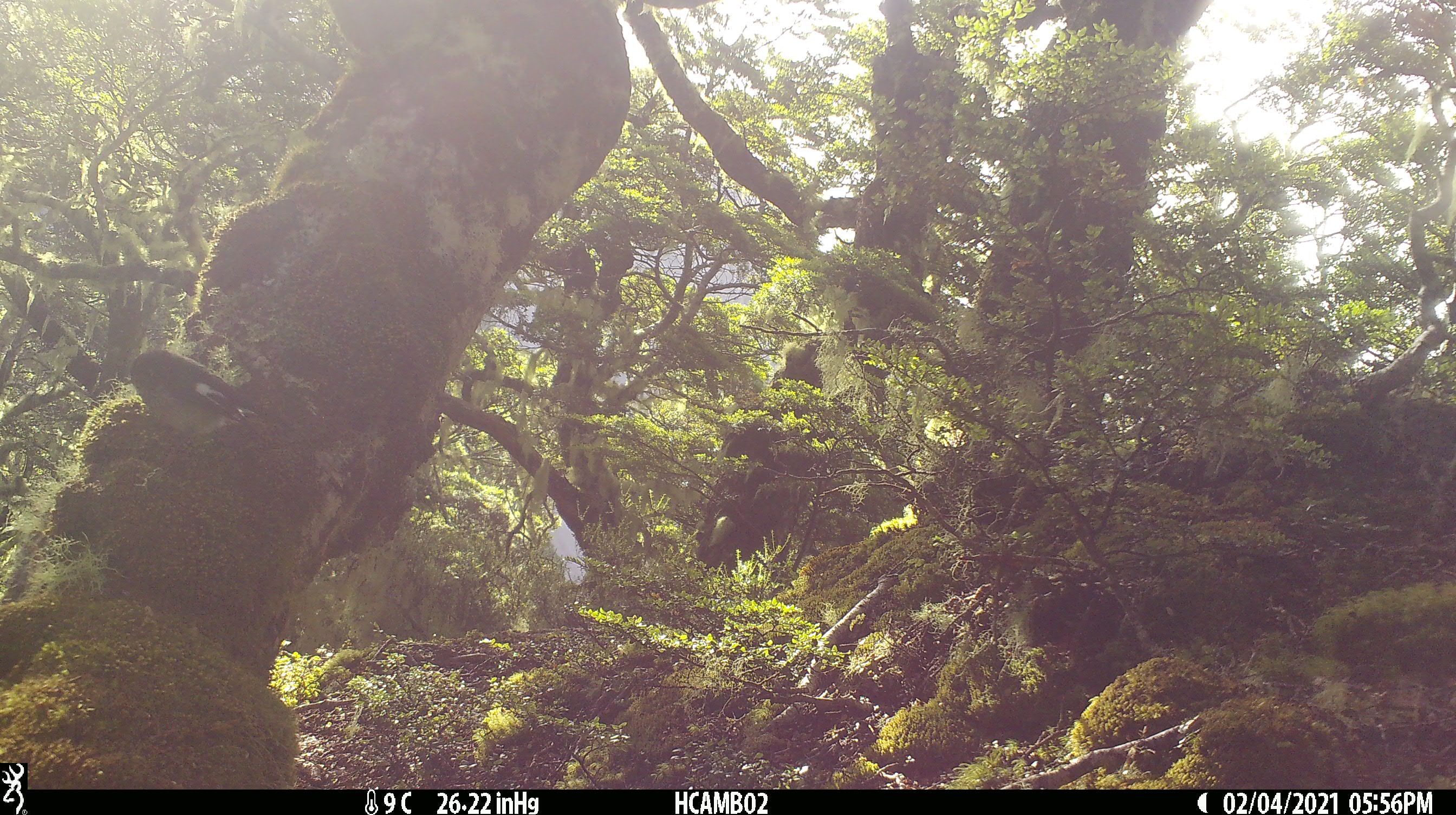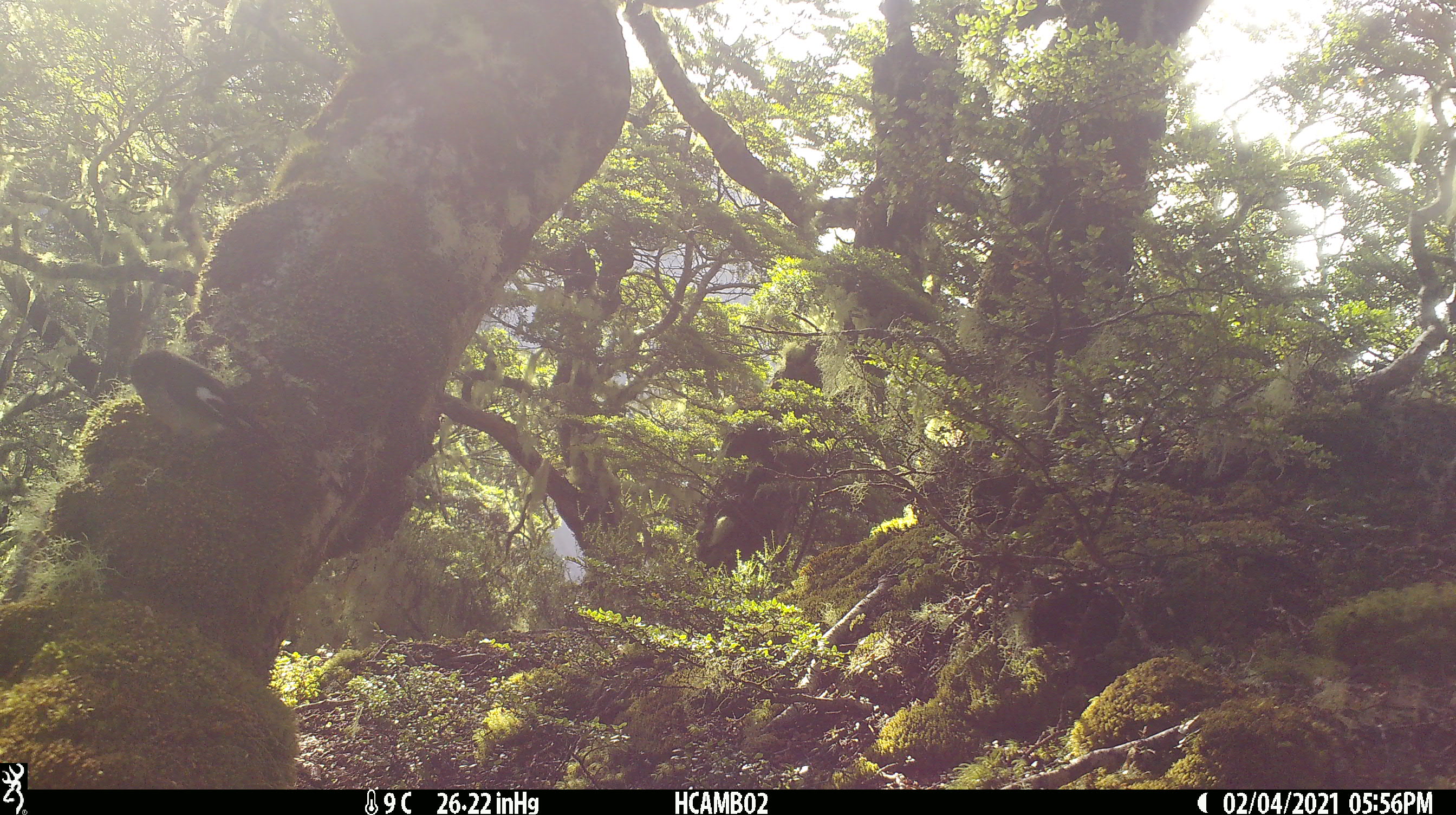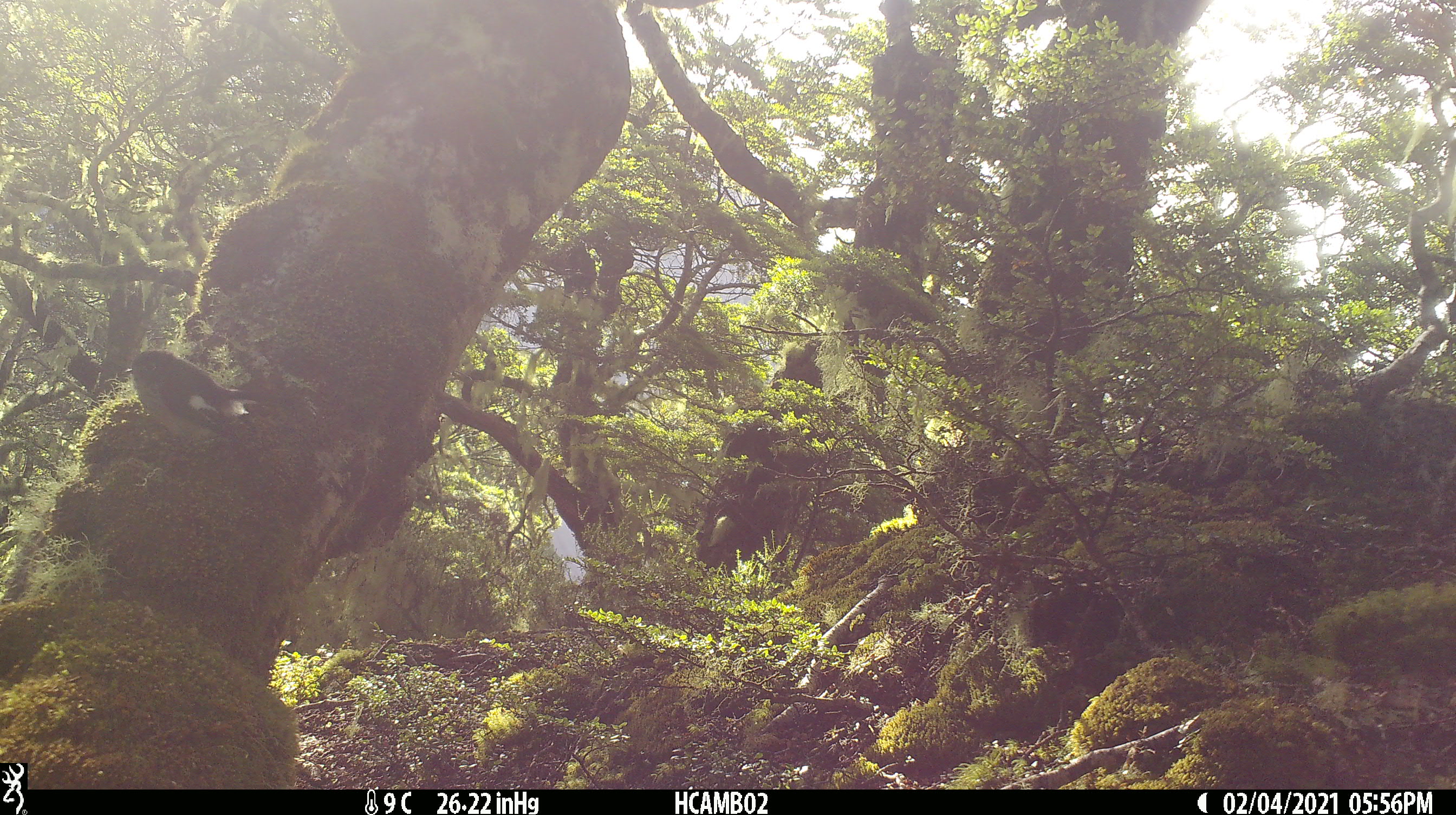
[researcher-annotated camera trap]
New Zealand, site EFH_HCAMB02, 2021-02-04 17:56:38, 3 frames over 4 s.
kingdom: Animalia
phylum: Chordata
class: Aves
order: Passeriformes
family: Petroicidae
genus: Petroica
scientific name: Petroica macrocephala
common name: tomtit